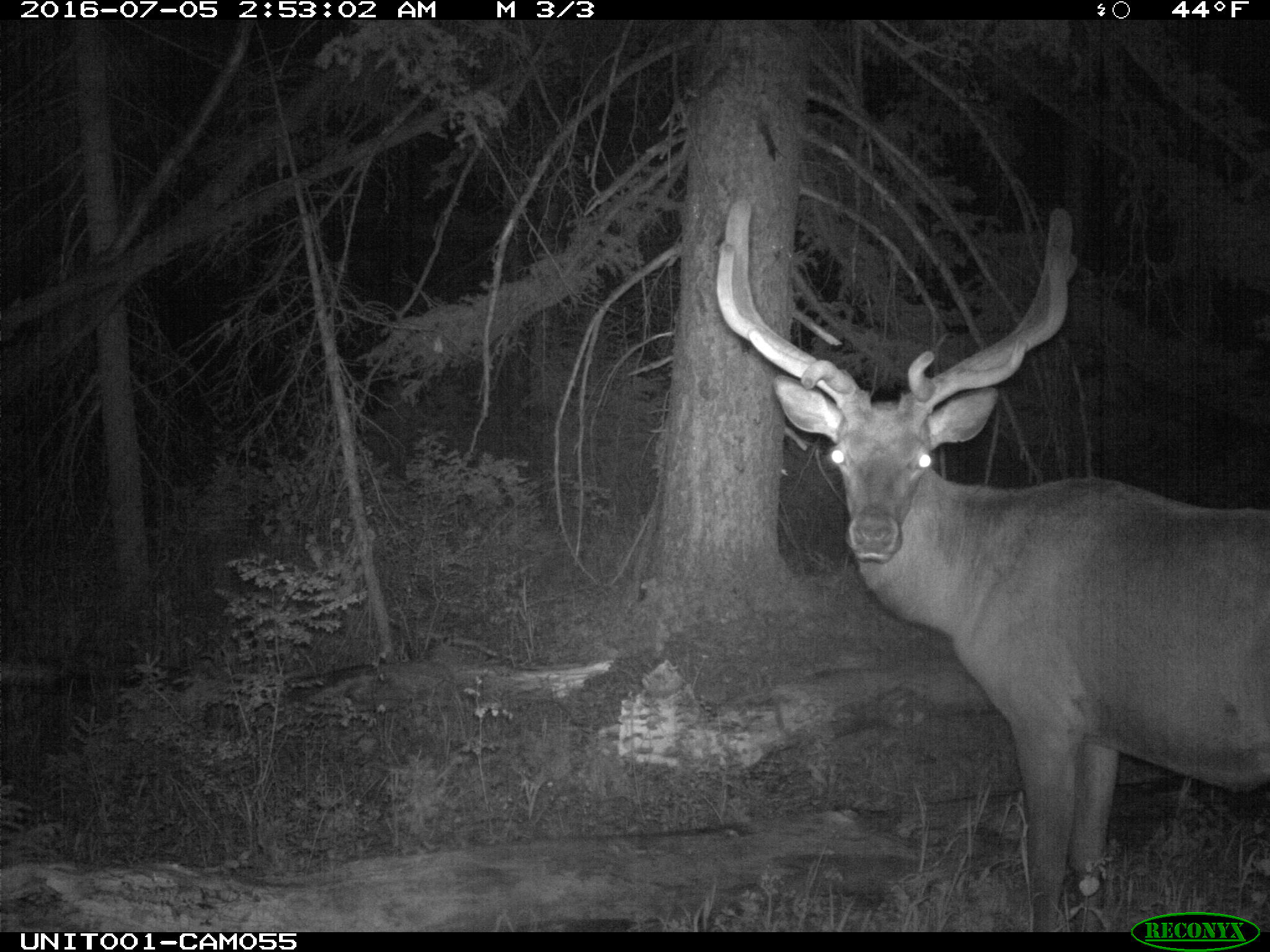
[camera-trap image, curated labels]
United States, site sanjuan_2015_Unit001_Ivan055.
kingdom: Animalia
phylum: Chordata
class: Mammalia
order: Artiodactyla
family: Cervidae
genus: Cervus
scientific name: Cervus elaphus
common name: red deer